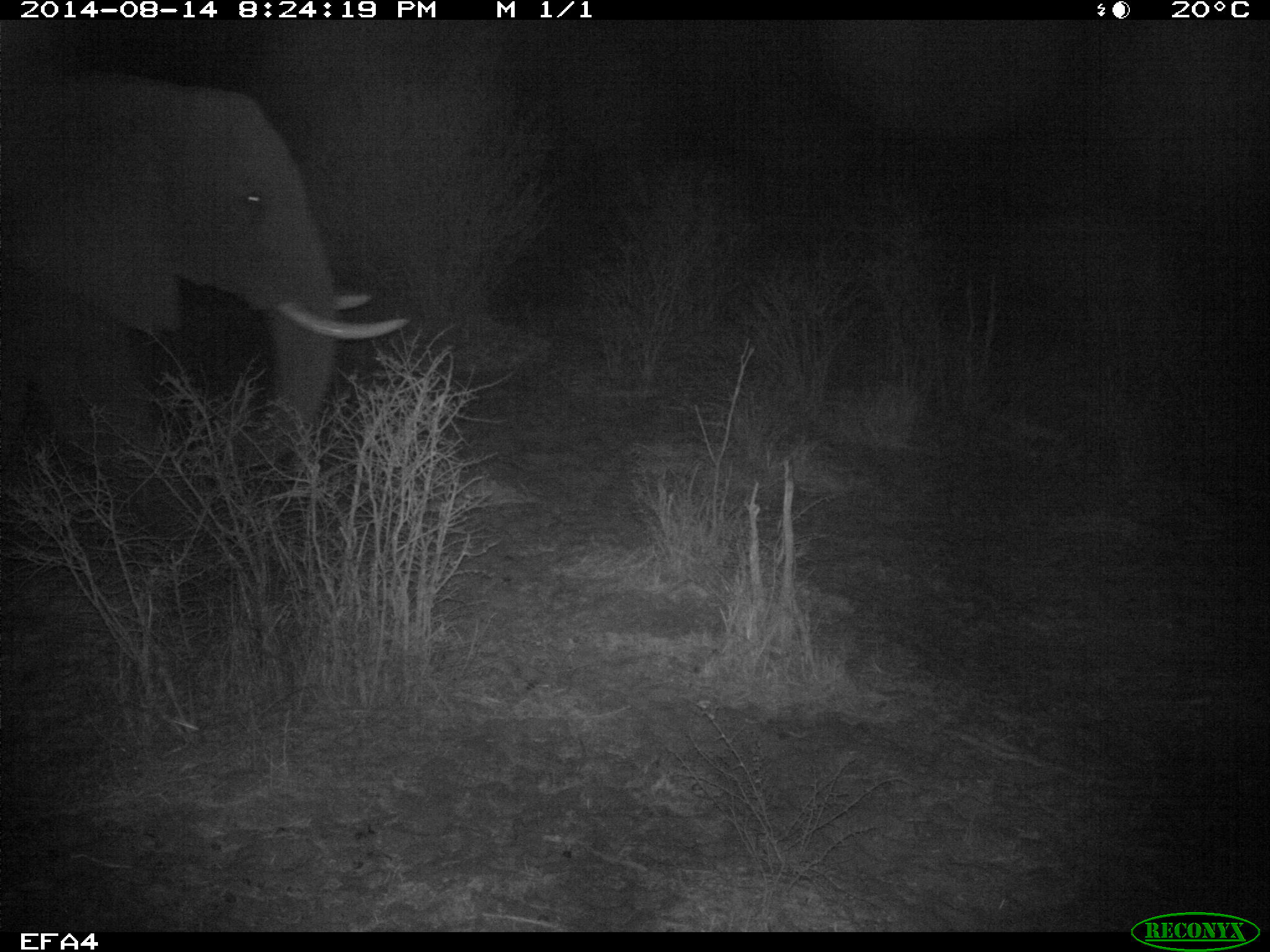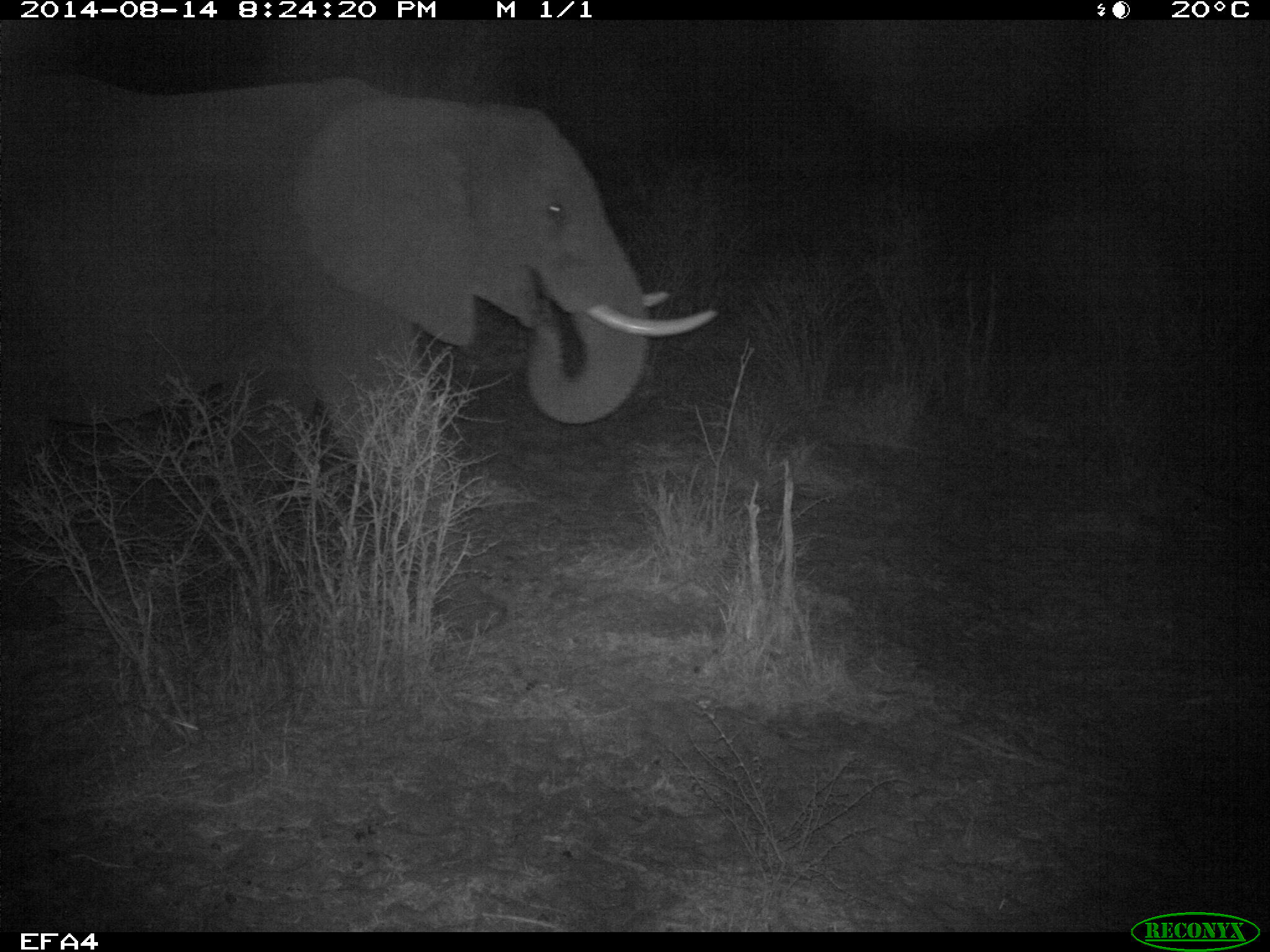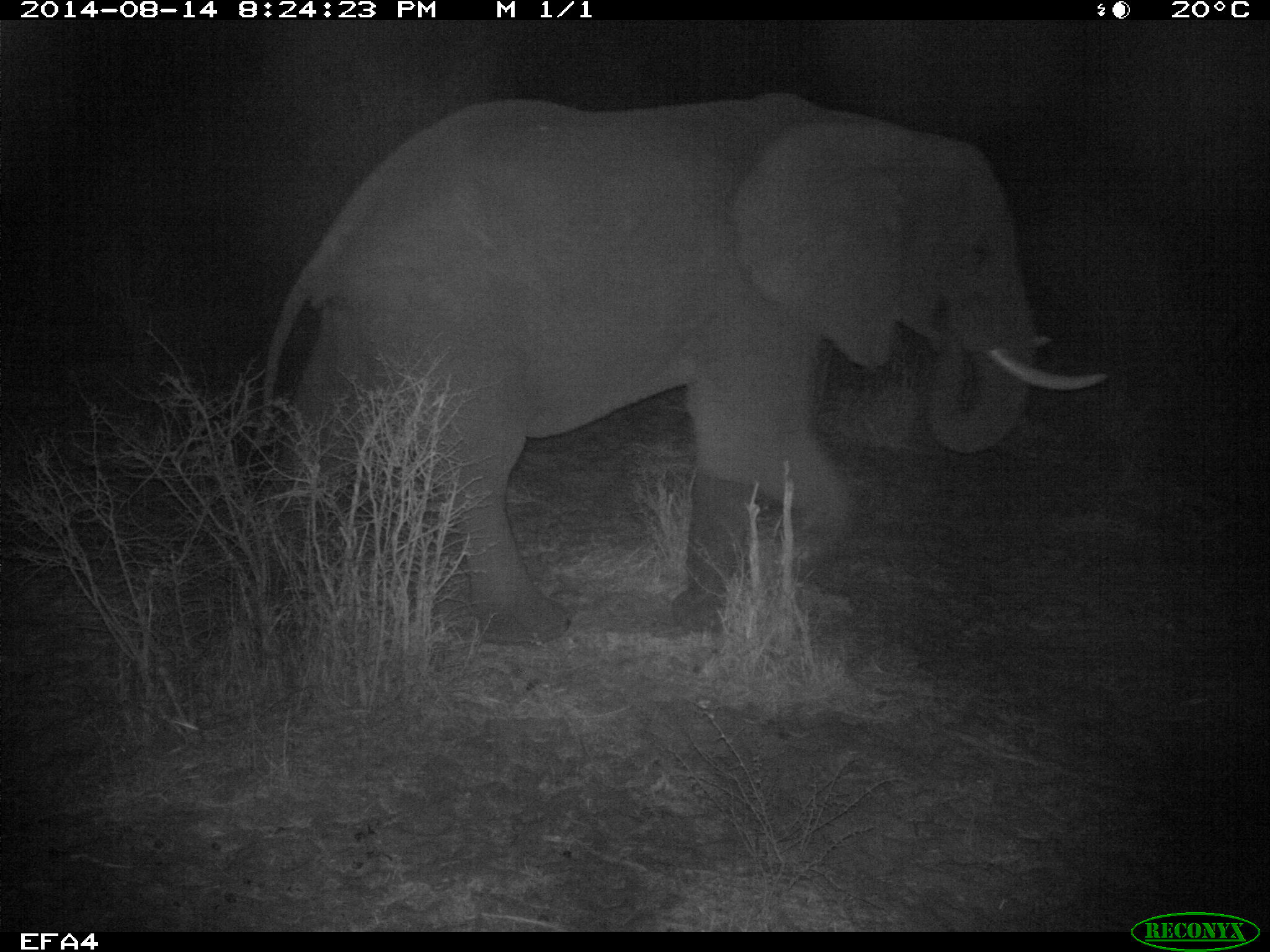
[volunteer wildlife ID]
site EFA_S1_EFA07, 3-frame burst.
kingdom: Animalia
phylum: Chordata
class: Mammalia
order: Proboscidea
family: Elephantidae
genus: Loxodonta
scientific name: Loxodonta africana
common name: african bush elephant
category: elephant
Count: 1.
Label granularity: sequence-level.